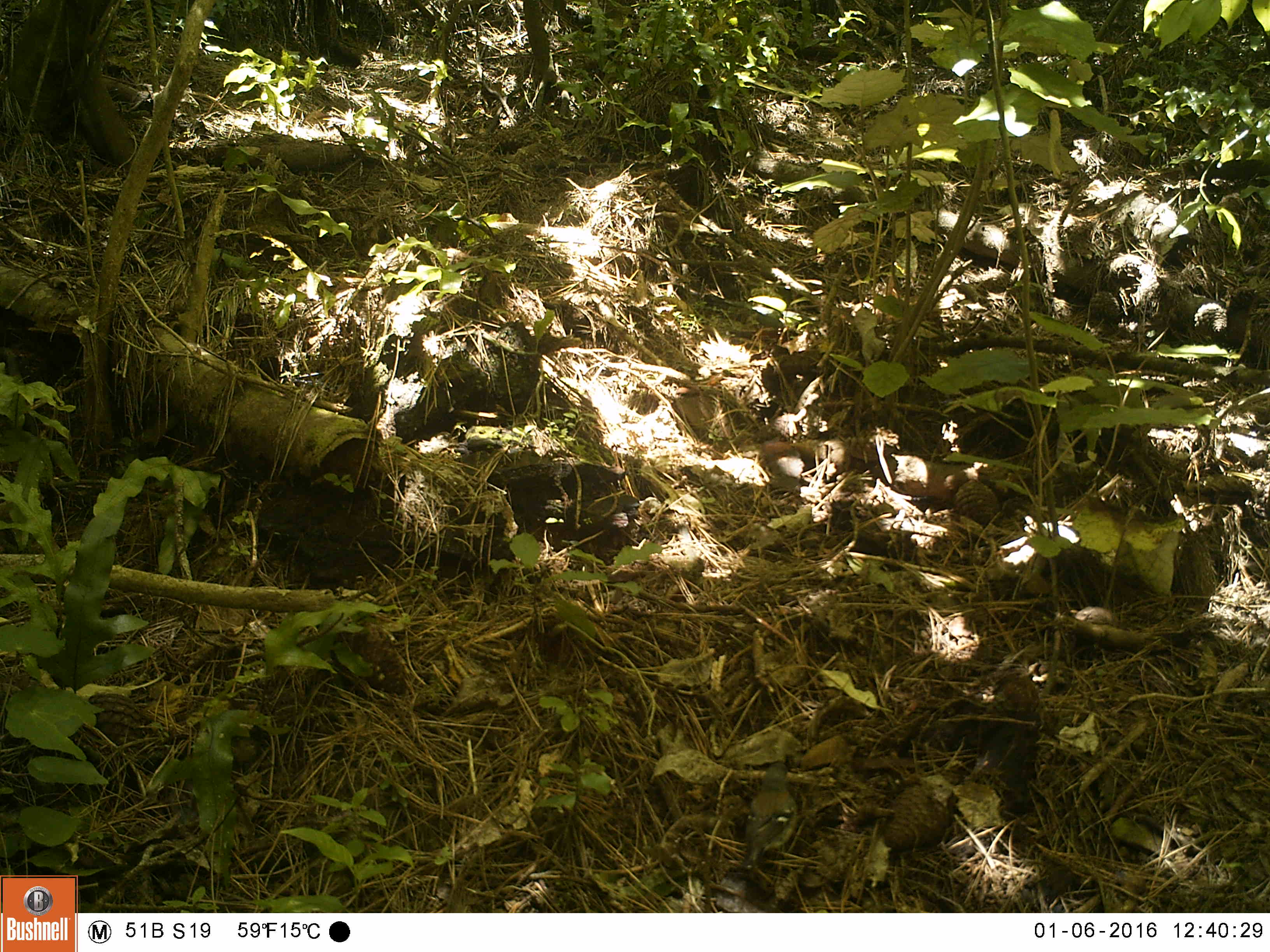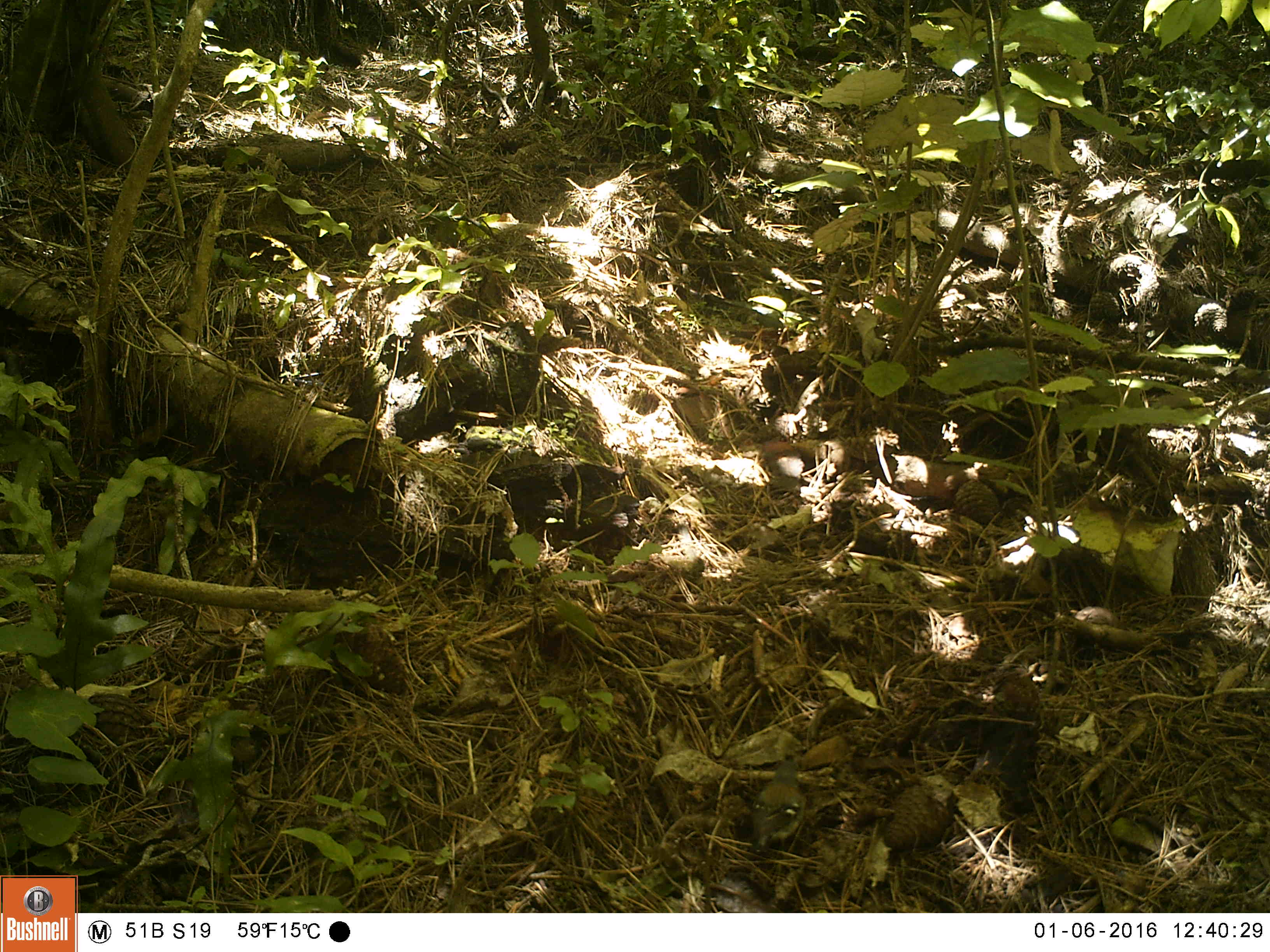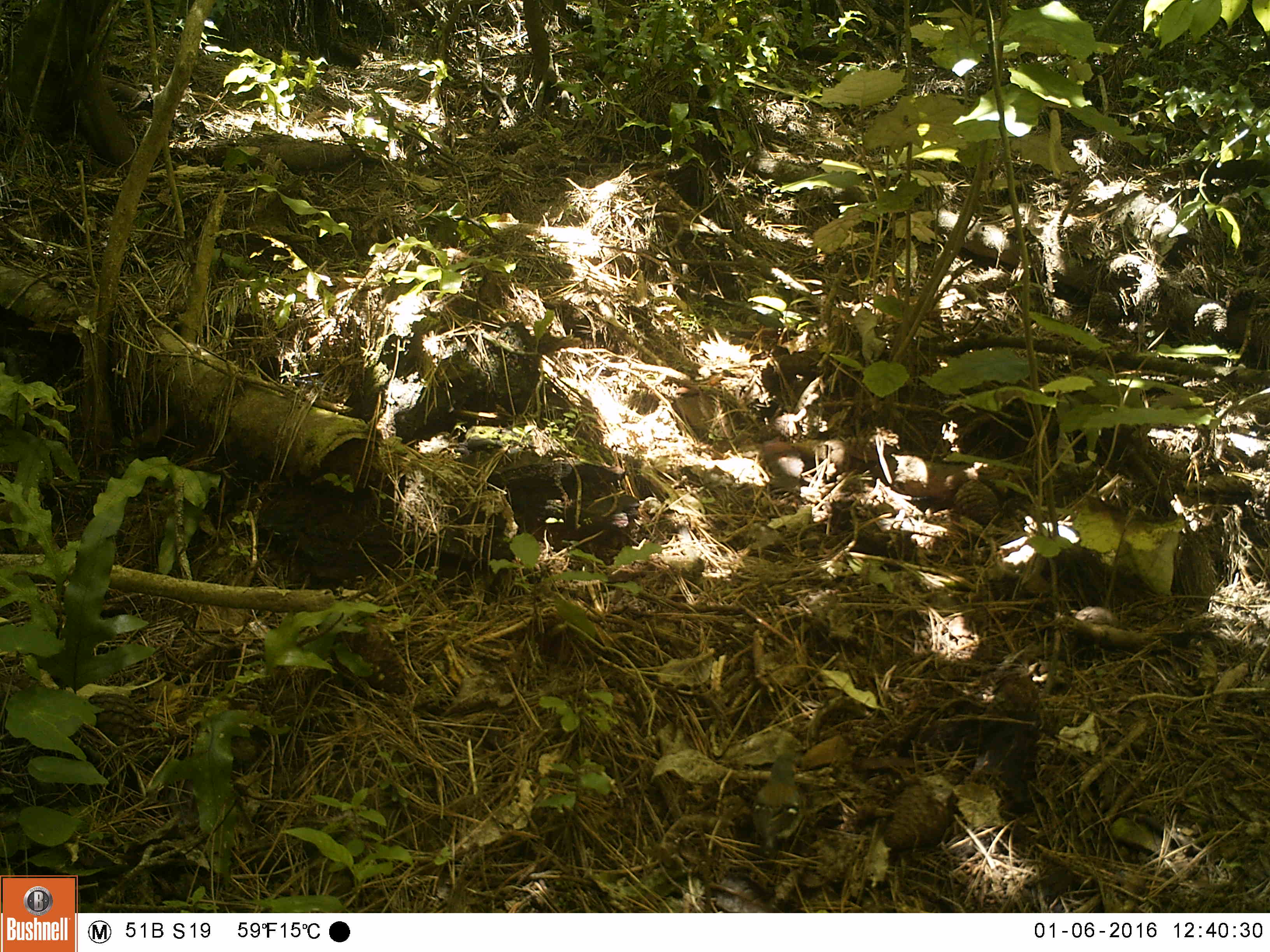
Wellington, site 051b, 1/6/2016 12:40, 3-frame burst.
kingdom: Animalia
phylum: Chordata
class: Aves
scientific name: Aves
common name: bird